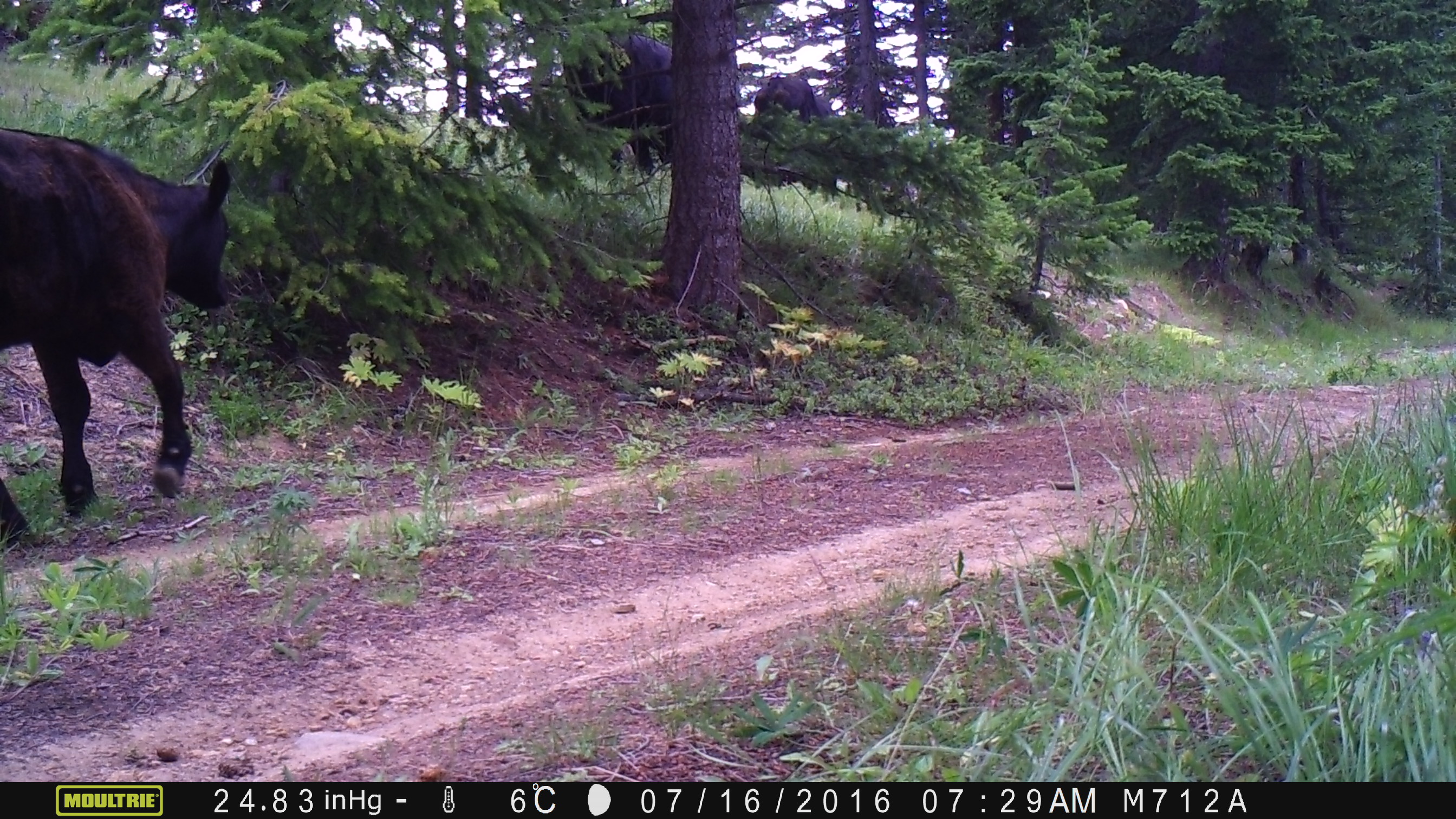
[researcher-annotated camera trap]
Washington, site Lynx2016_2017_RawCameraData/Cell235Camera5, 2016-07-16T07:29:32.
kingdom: Animalia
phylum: Chordata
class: Mammalia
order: Artiodactyla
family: Bovidae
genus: Bos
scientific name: Bos taurus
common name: domestic cattle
Domestic cattle (Bos taurus). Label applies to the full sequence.